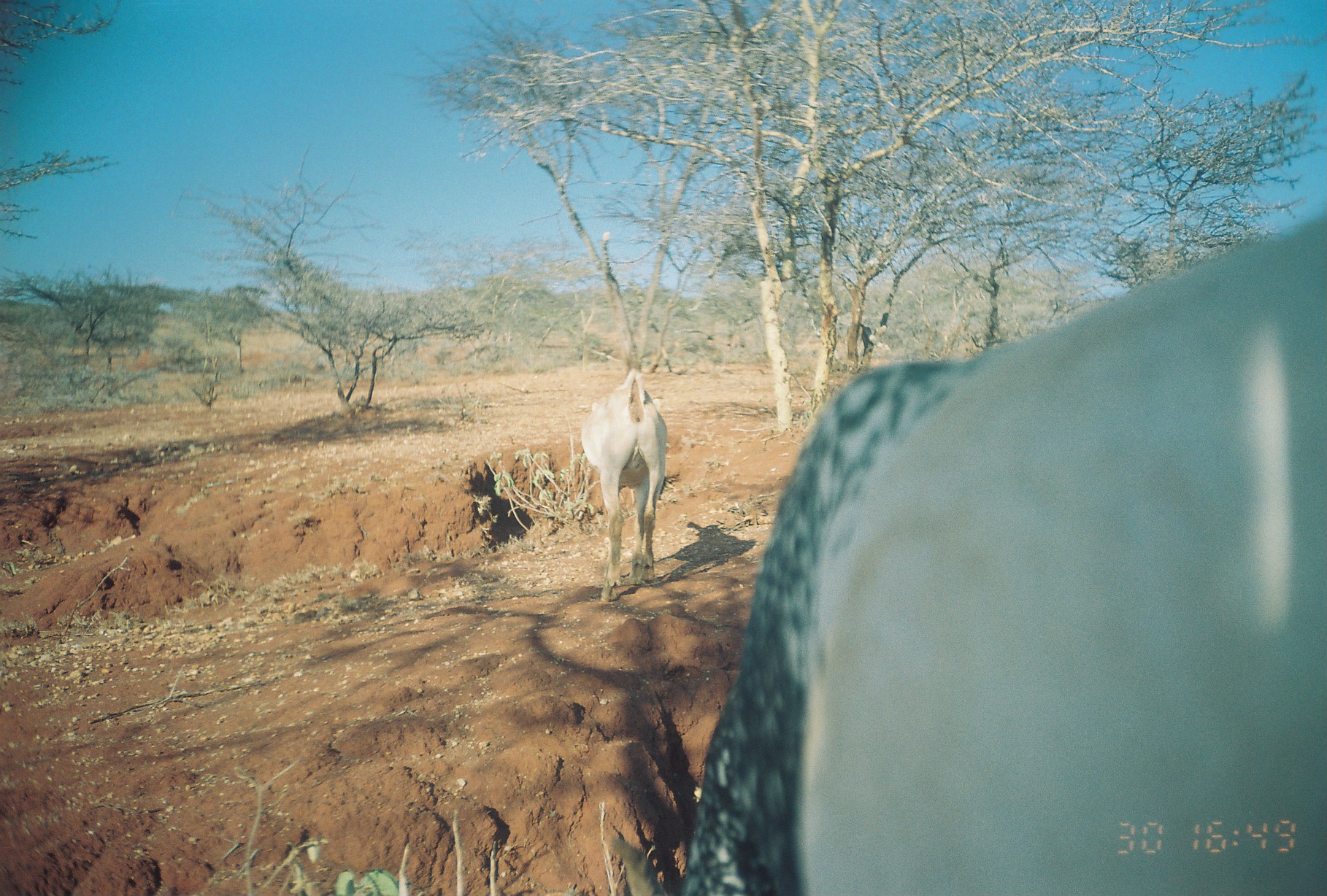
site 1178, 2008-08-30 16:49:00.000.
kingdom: Animalia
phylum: Chordata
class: Mammalia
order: Artiodactyla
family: Bovidae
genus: Capra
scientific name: Capra aegagrus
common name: wild goat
Capra aegagrus (wild goat), count 3.